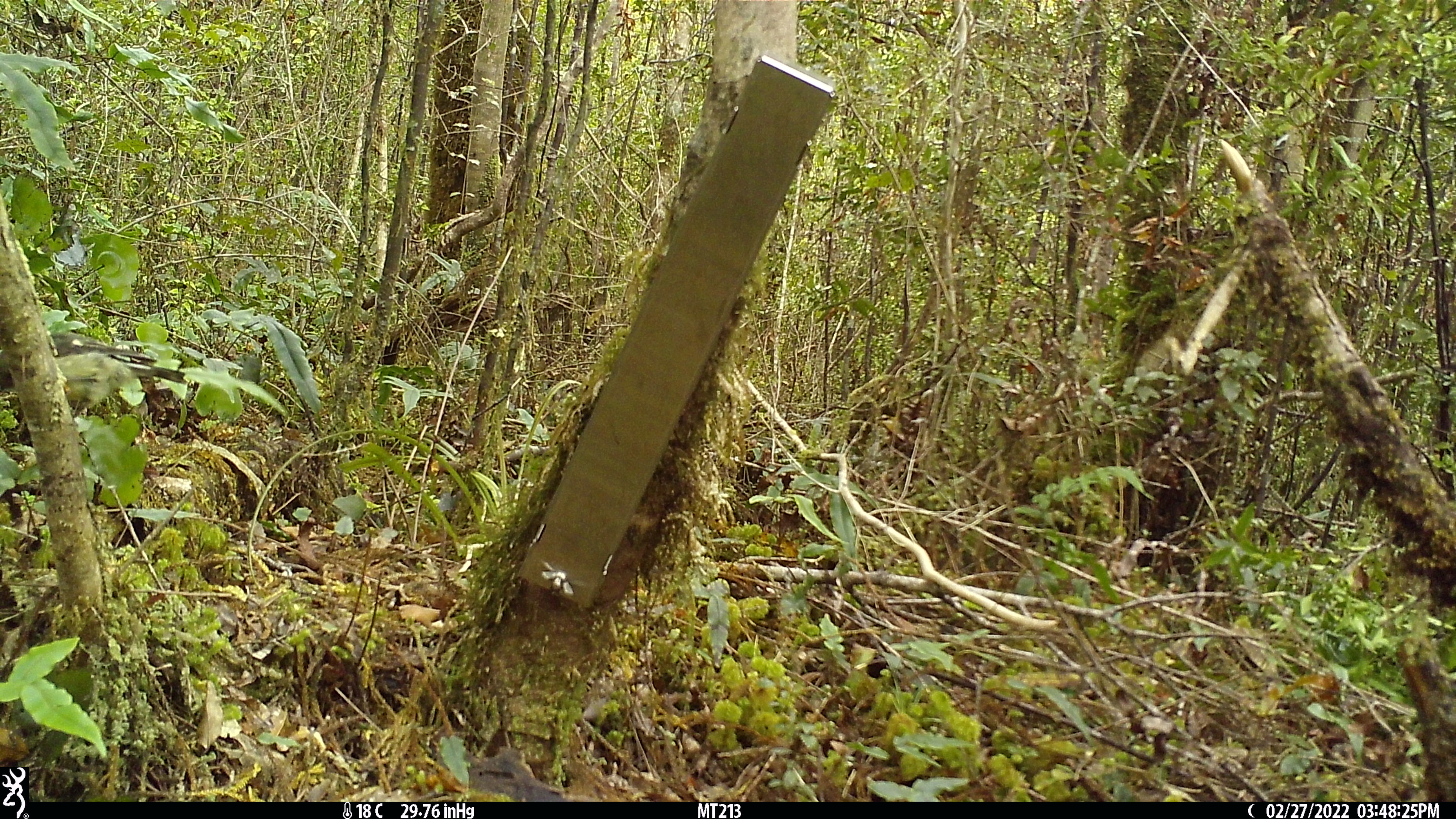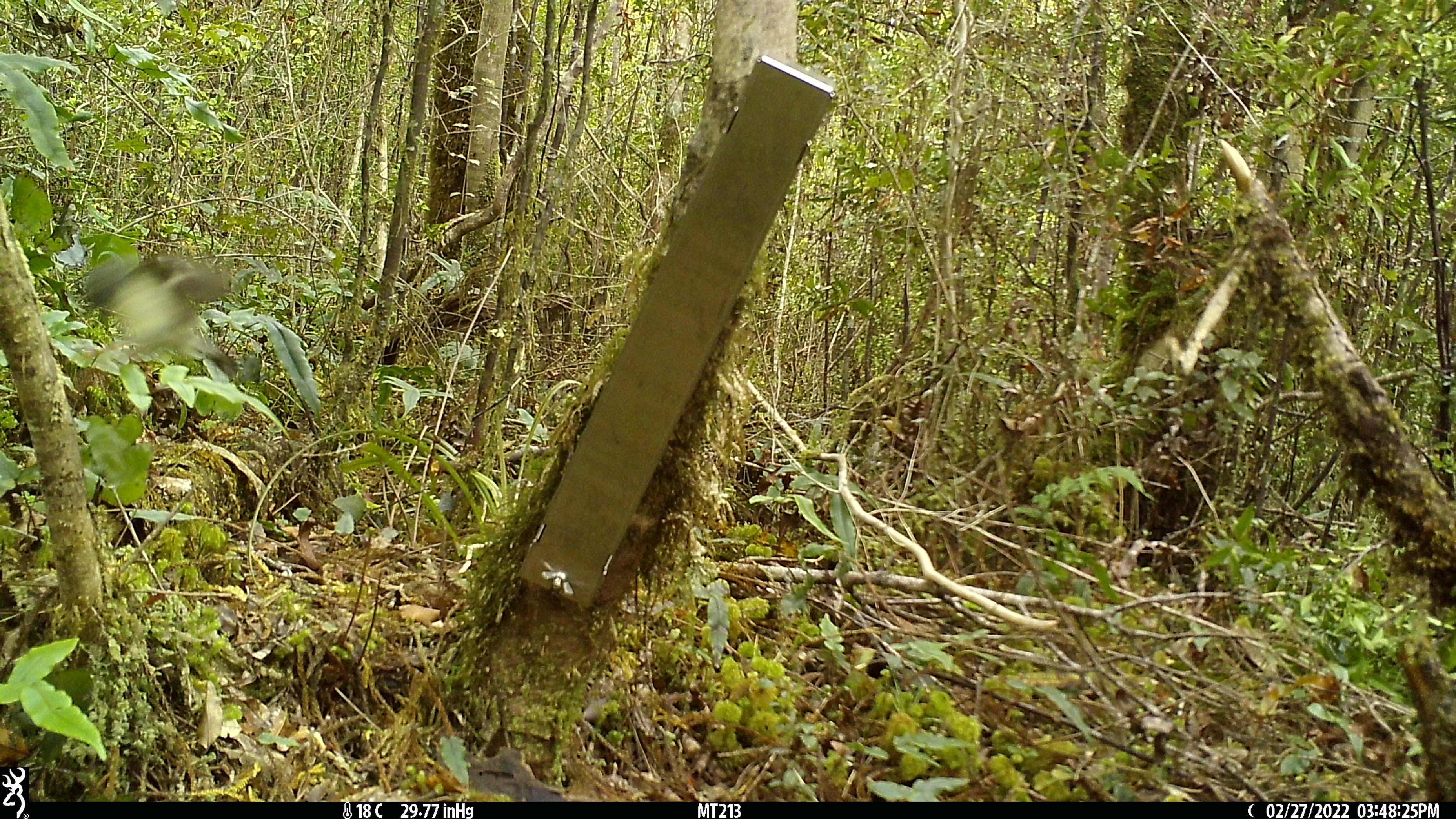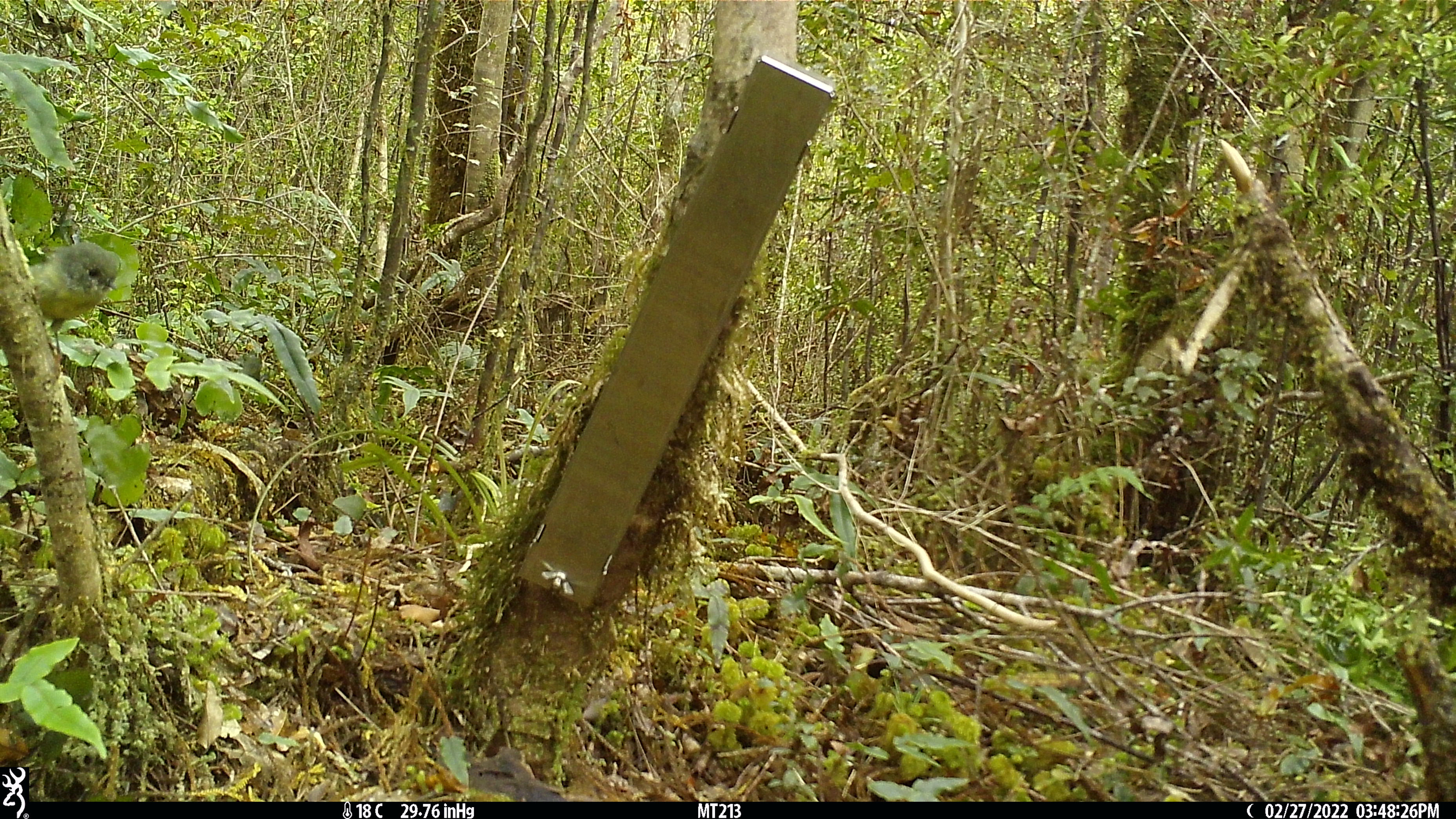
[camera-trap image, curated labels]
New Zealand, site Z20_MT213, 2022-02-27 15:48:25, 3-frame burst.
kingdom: Animalia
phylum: Chordata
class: Aves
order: Passeriformes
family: Petroicidae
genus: Petroica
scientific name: Petroica macrocephala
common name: tomtit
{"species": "tomtit (Petroica macrocephala)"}